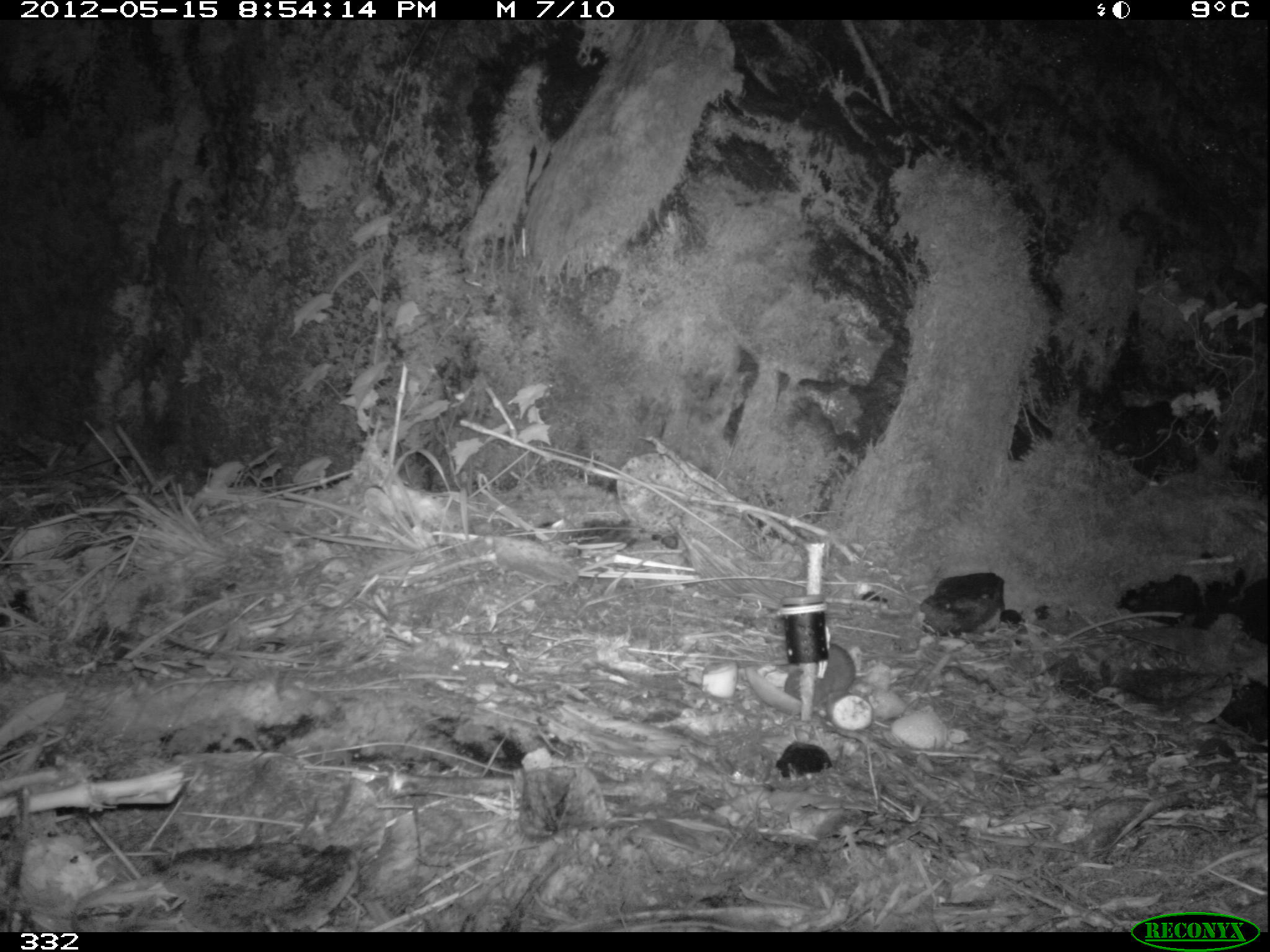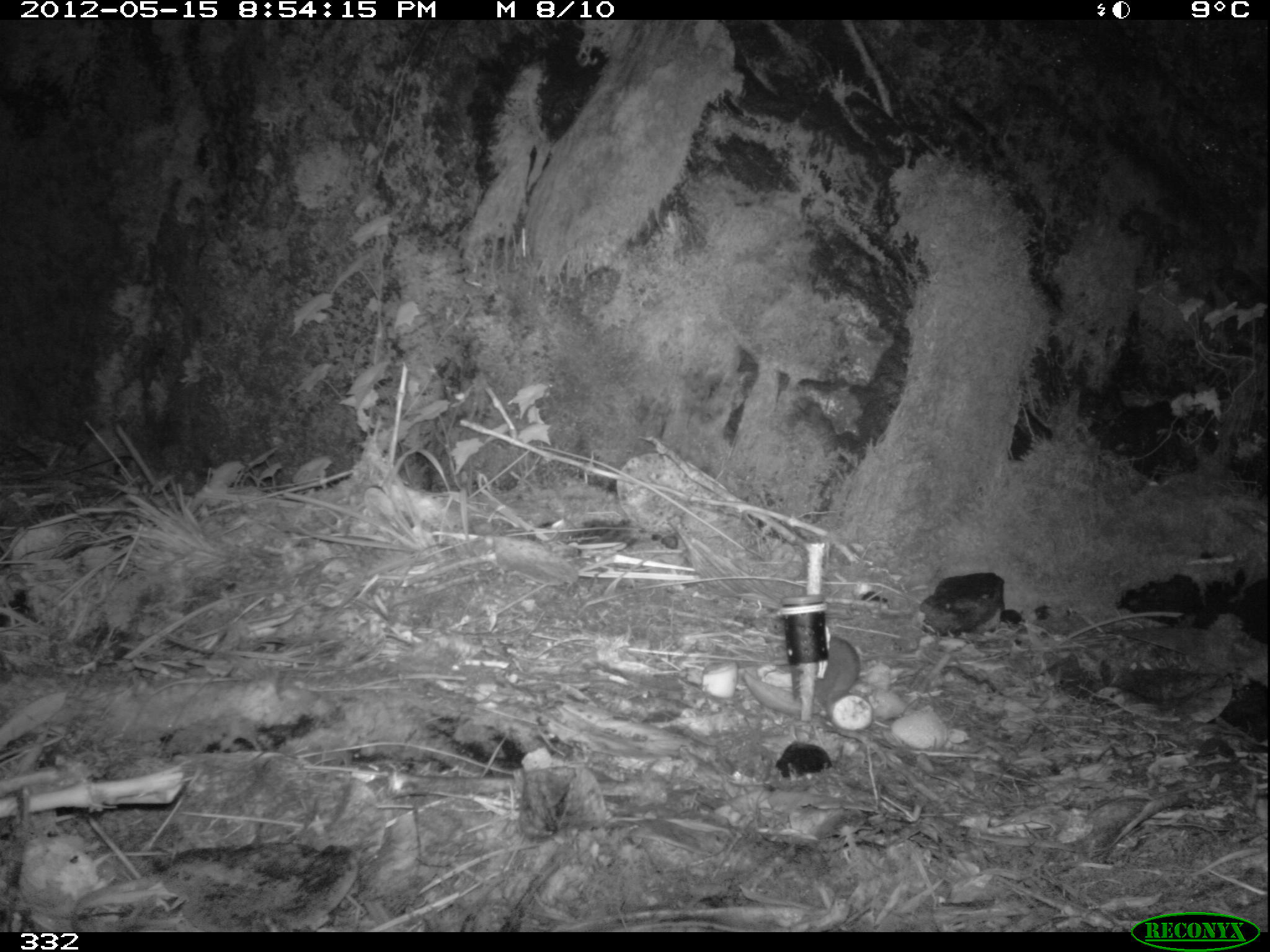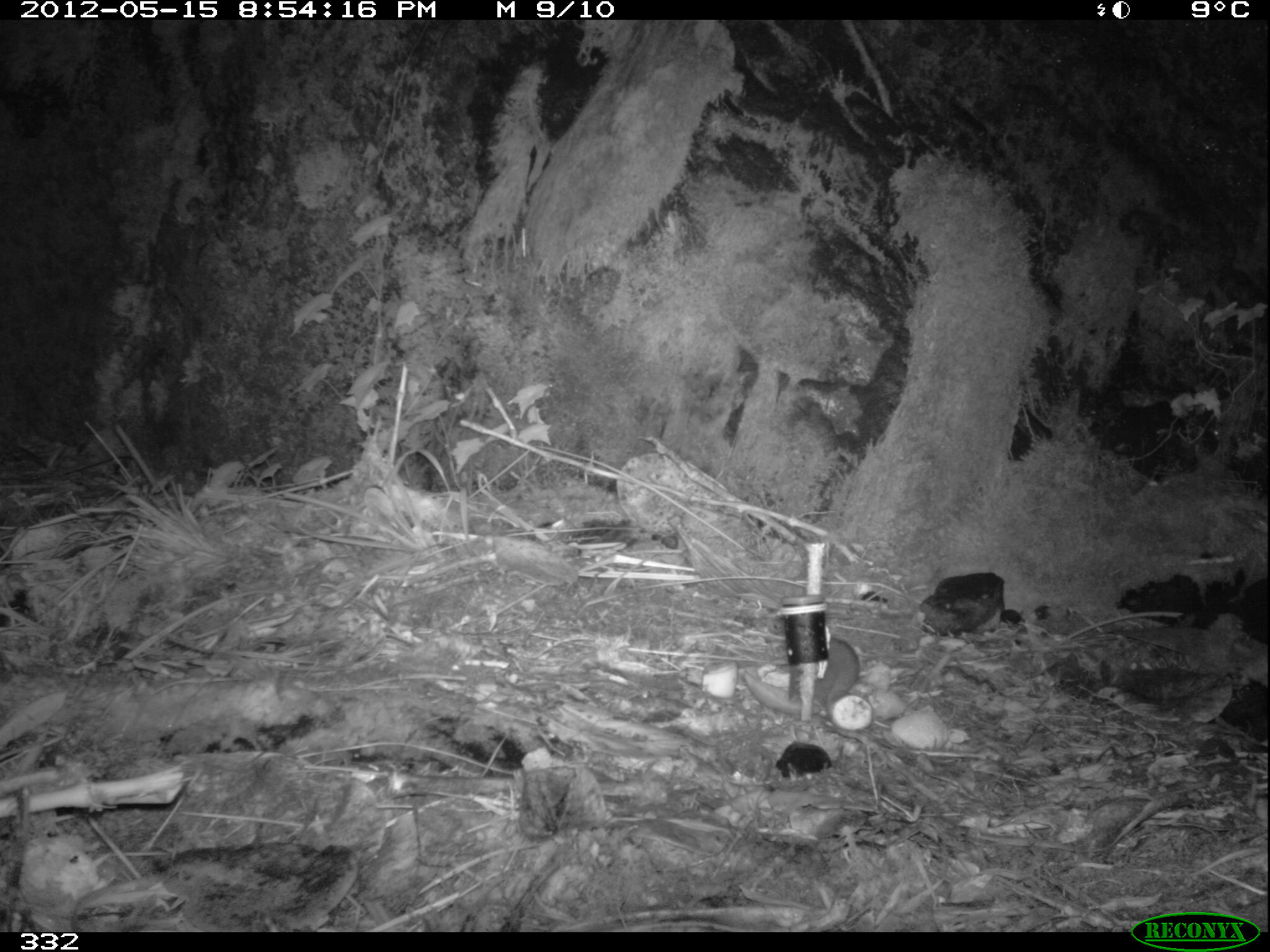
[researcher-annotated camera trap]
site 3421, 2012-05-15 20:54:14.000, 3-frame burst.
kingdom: Animalia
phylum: Chordata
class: Mammalia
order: Rodentia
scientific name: Rodentia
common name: rodents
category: unknown rodent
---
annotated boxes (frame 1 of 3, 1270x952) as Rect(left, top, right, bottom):
unknown rodent: Rect(785, 643, 857, 707)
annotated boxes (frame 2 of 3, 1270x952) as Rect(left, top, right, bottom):
unknown rodent: Rect(813, 636, 860, 716)